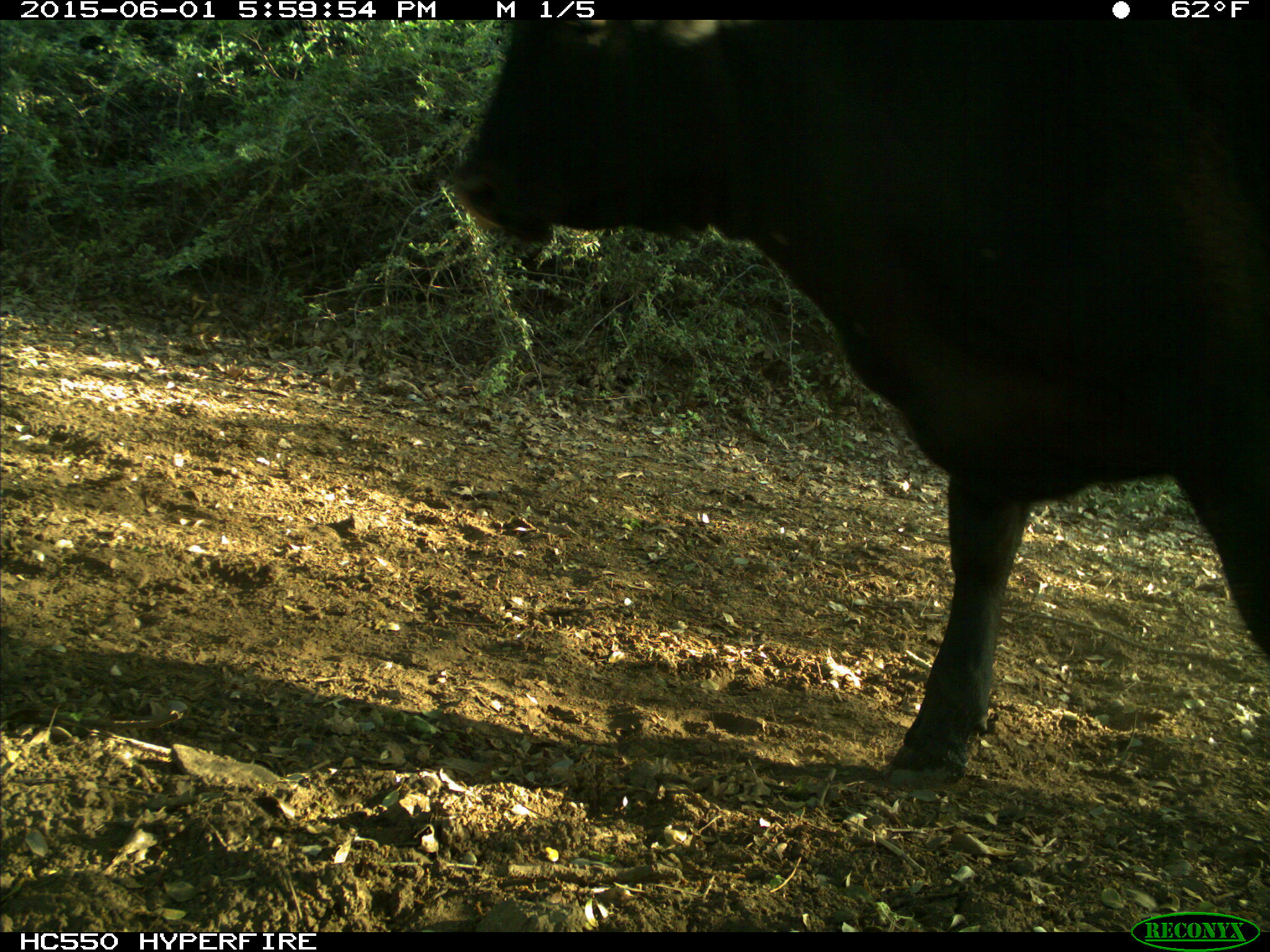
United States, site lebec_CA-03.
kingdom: Animalia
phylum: Chordata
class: Mammalia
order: Artiodactyla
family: Bovidae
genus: Bos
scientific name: Bos taurus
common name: domestic cow